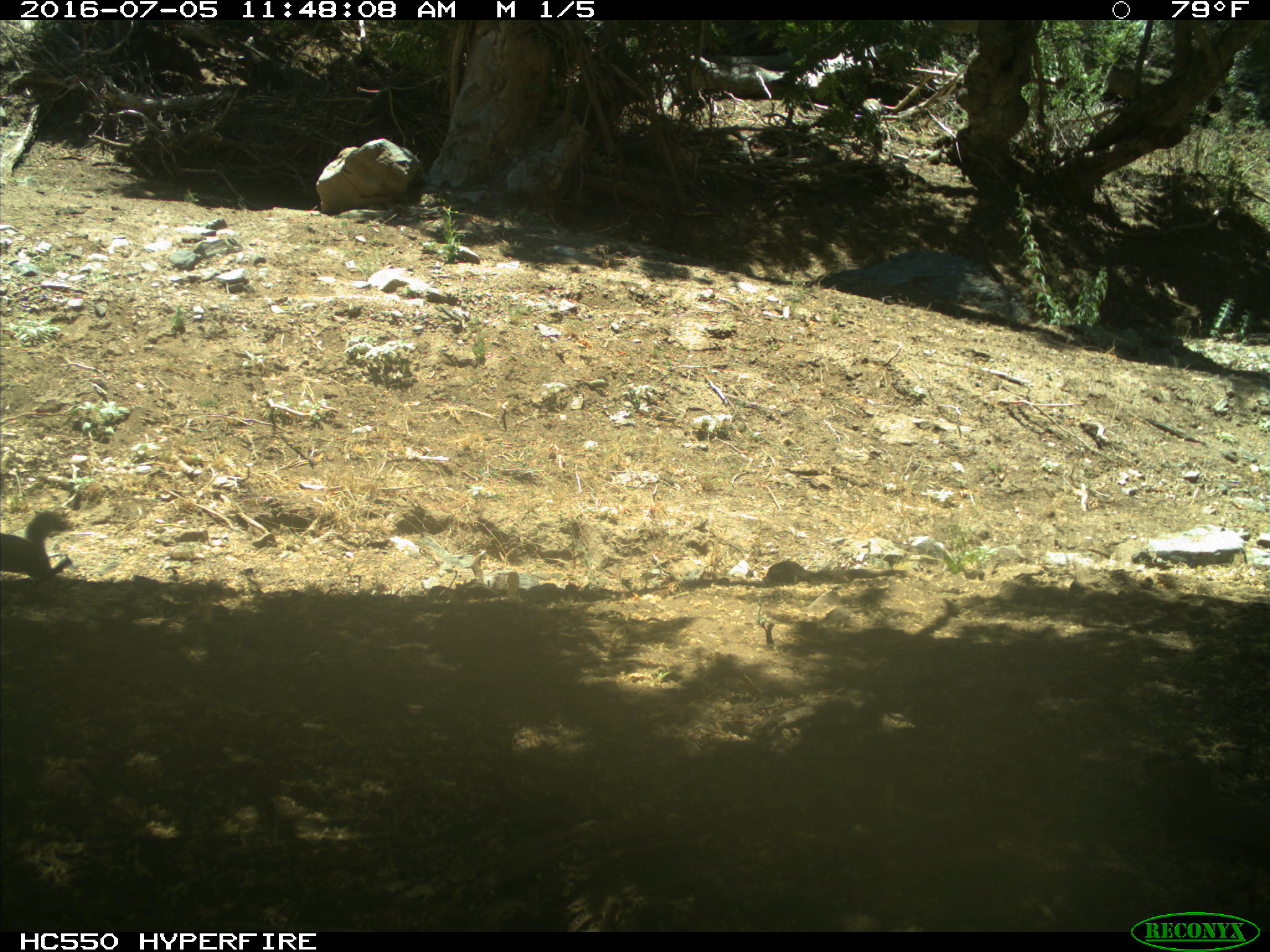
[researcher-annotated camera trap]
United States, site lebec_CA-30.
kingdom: Animalia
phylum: Chordata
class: Mammalia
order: Rodentia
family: Sciuridae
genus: Otospermophilus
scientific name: Otospermophilus beecheyi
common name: california ground squirrel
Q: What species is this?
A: Otospermophilus beecheyi (california ground squirrel).